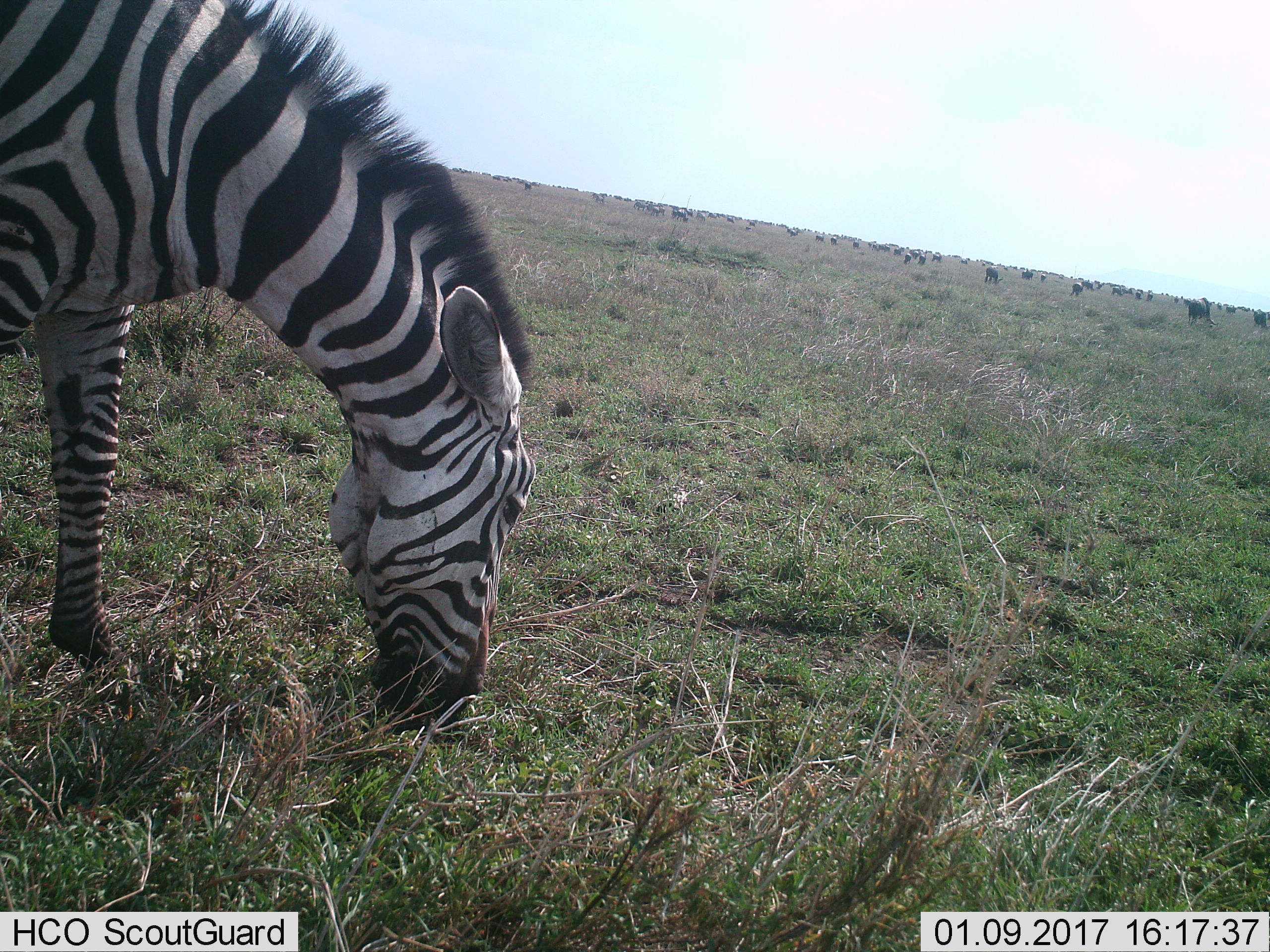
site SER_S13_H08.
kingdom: Animalia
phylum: Chordata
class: Mammalia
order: Perissodactyla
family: Equidae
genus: Equus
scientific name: Equus quagga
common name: plains zebra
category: zebraplains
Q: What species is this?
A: Zebraplains (plains zebra) (Equus quagga).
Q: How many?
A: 1.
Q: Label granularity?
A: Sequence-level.